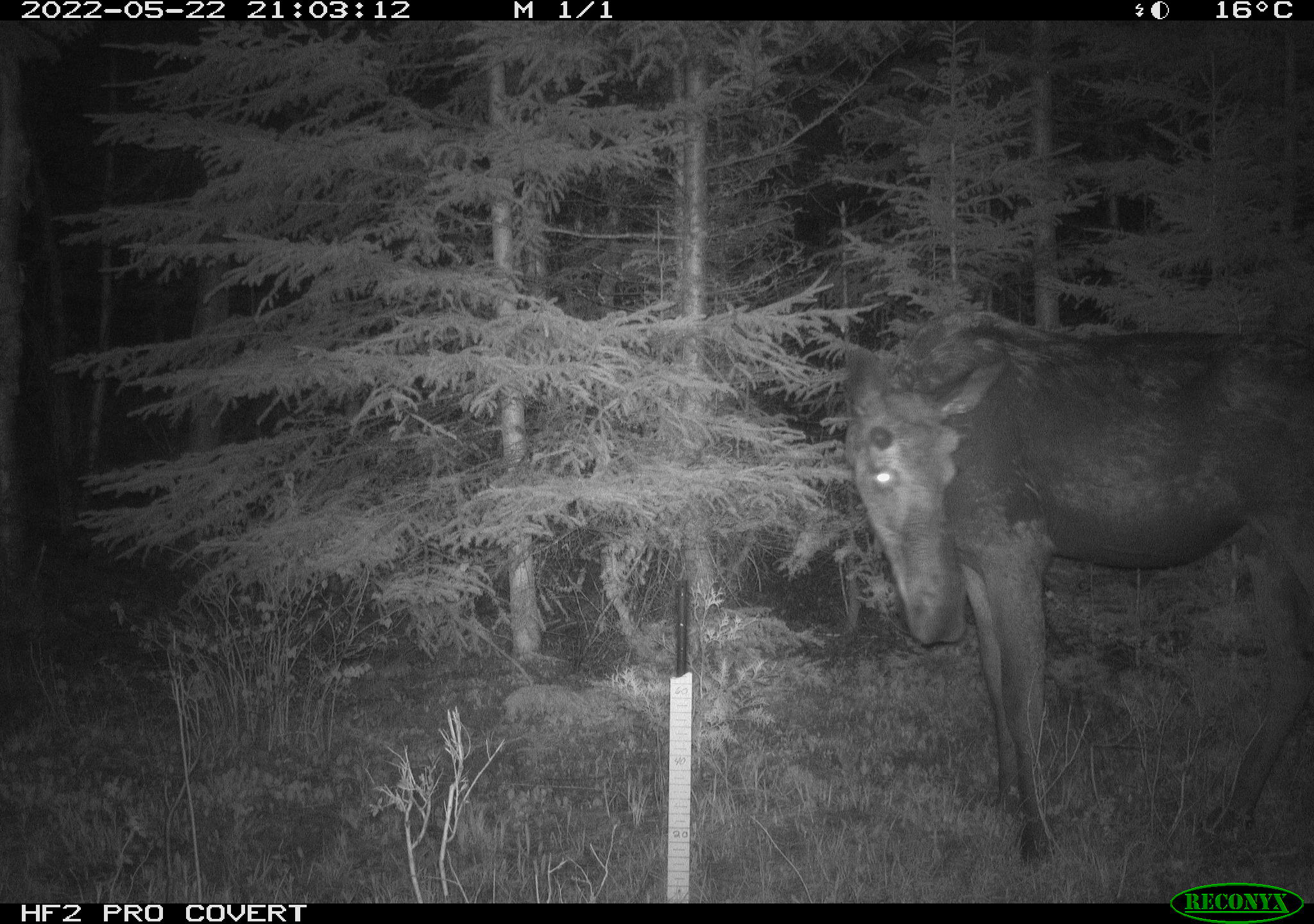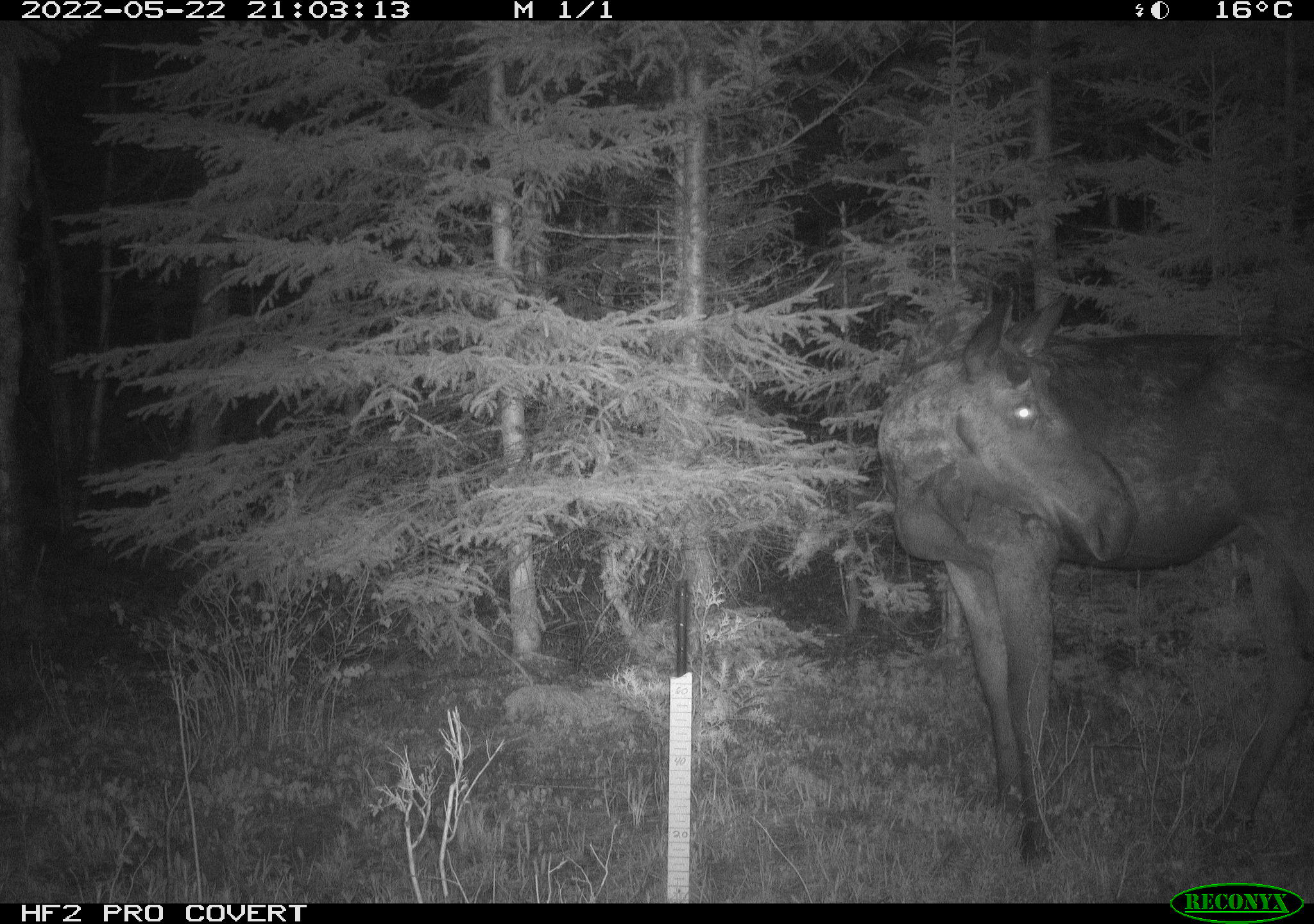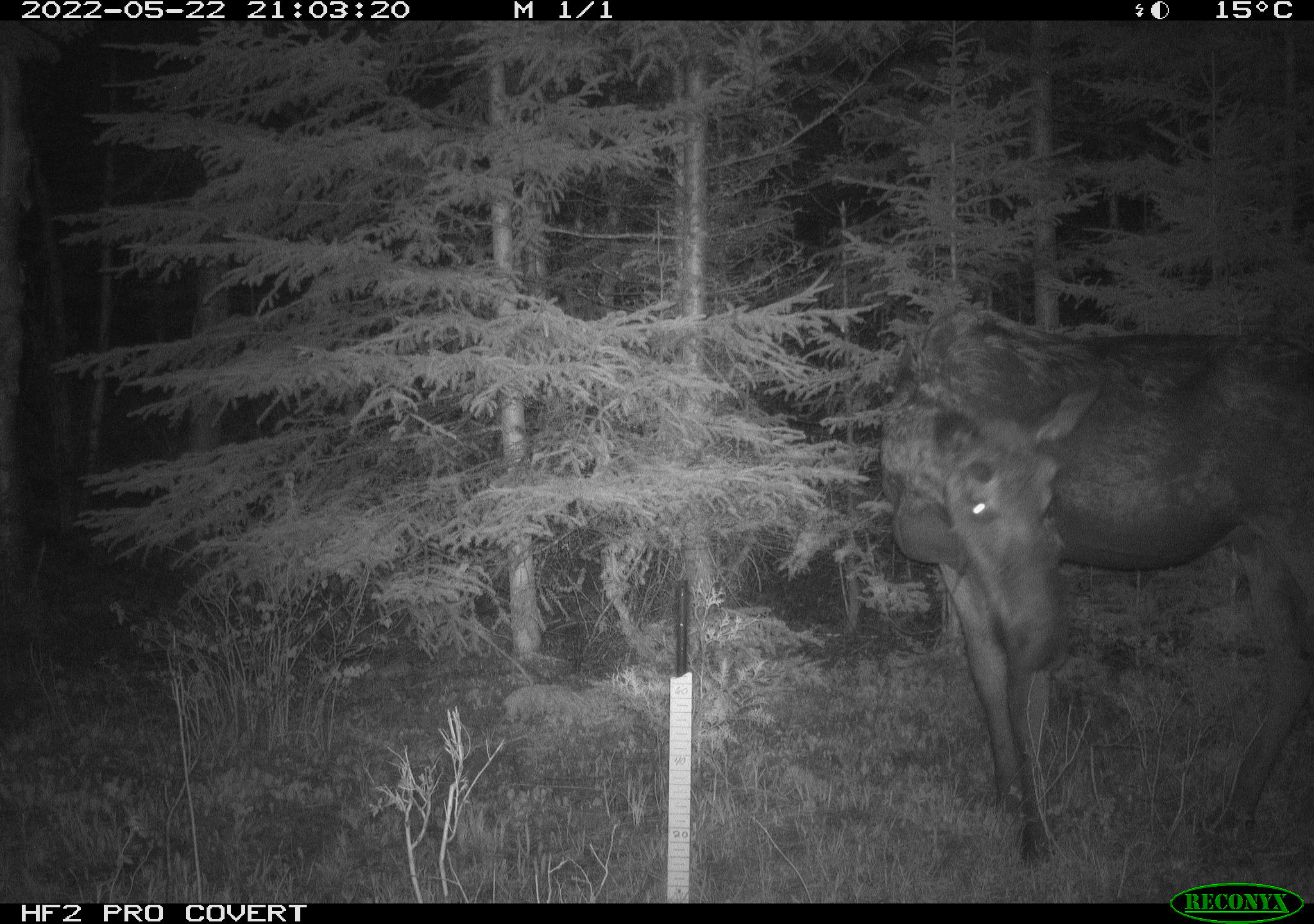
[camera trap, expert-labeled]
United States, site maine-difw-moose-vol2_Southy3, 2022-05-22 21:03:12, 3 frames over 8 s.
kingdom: Animalia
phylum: Chordata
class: Mammalia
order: Artiodactyla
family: Cervidae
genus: Alces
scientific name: Alces alces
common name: moose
Moose (Alces alces).